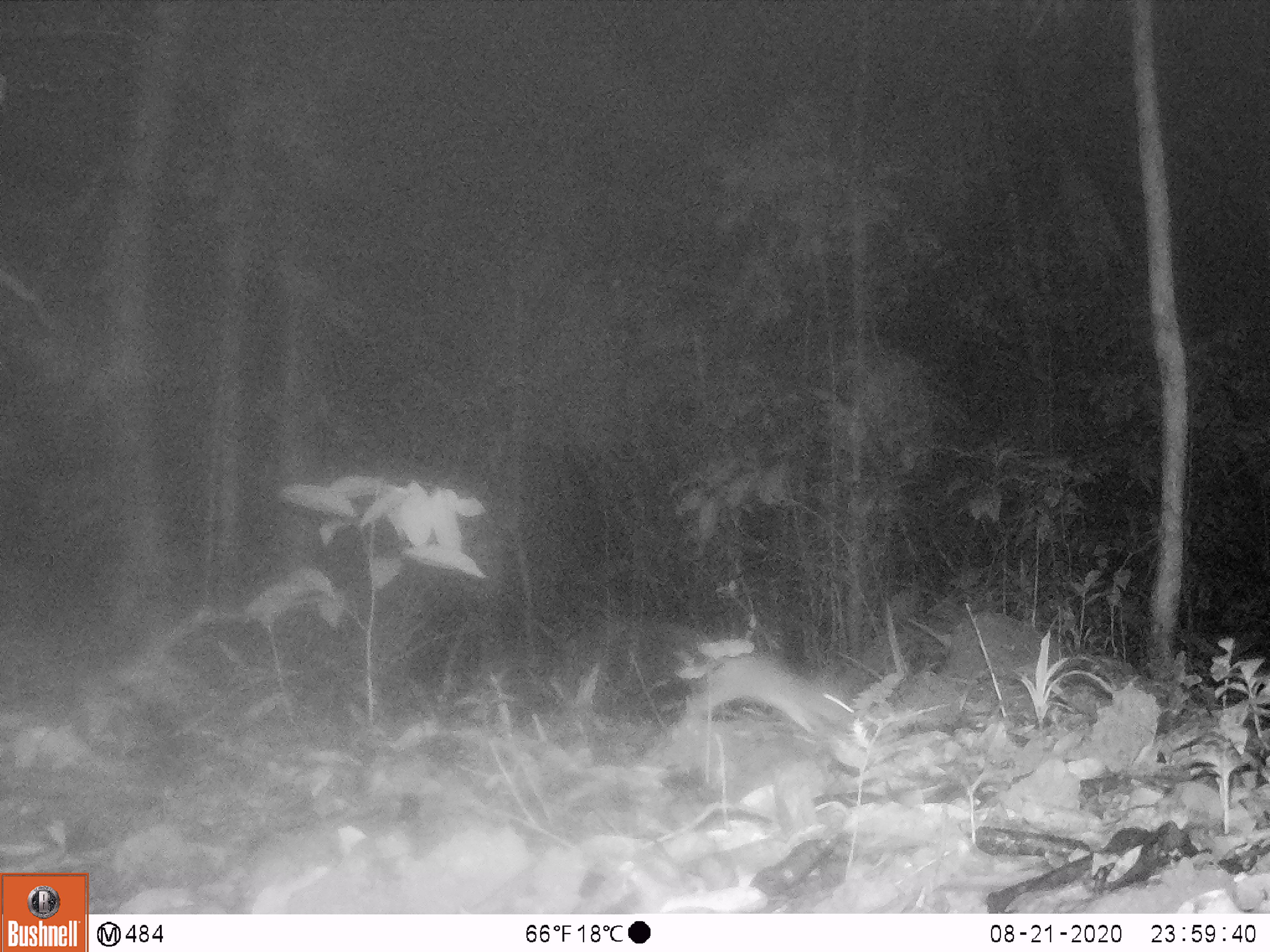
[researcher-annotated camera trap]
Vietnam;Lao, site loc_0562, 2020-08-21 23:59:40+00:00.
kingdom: Animalia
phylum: Chordata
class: Mammalia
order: Rodentia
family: Muridae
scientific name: Muridae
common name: old-world mice and rats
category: unidentified murid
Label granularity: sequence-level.